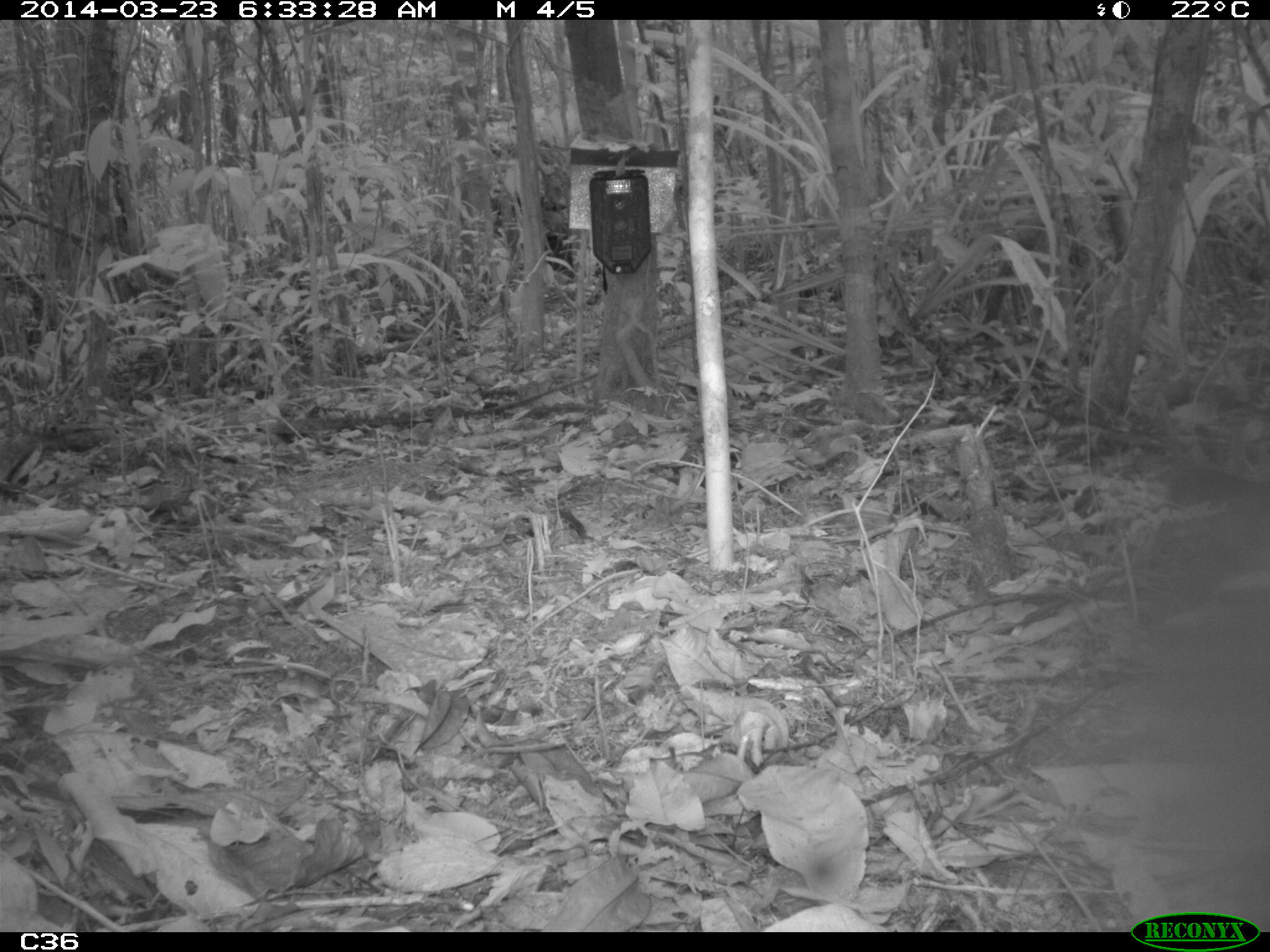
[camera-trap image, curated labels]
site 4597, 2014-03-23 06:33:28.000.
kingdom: Animalia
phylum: Chordata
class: Mammalia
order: Didelphimorphia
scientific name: Didelphimorphia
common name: opossum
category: unknown opossum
Unknown opossum (opossum) (Didelphimorphia), count 1, age adult.